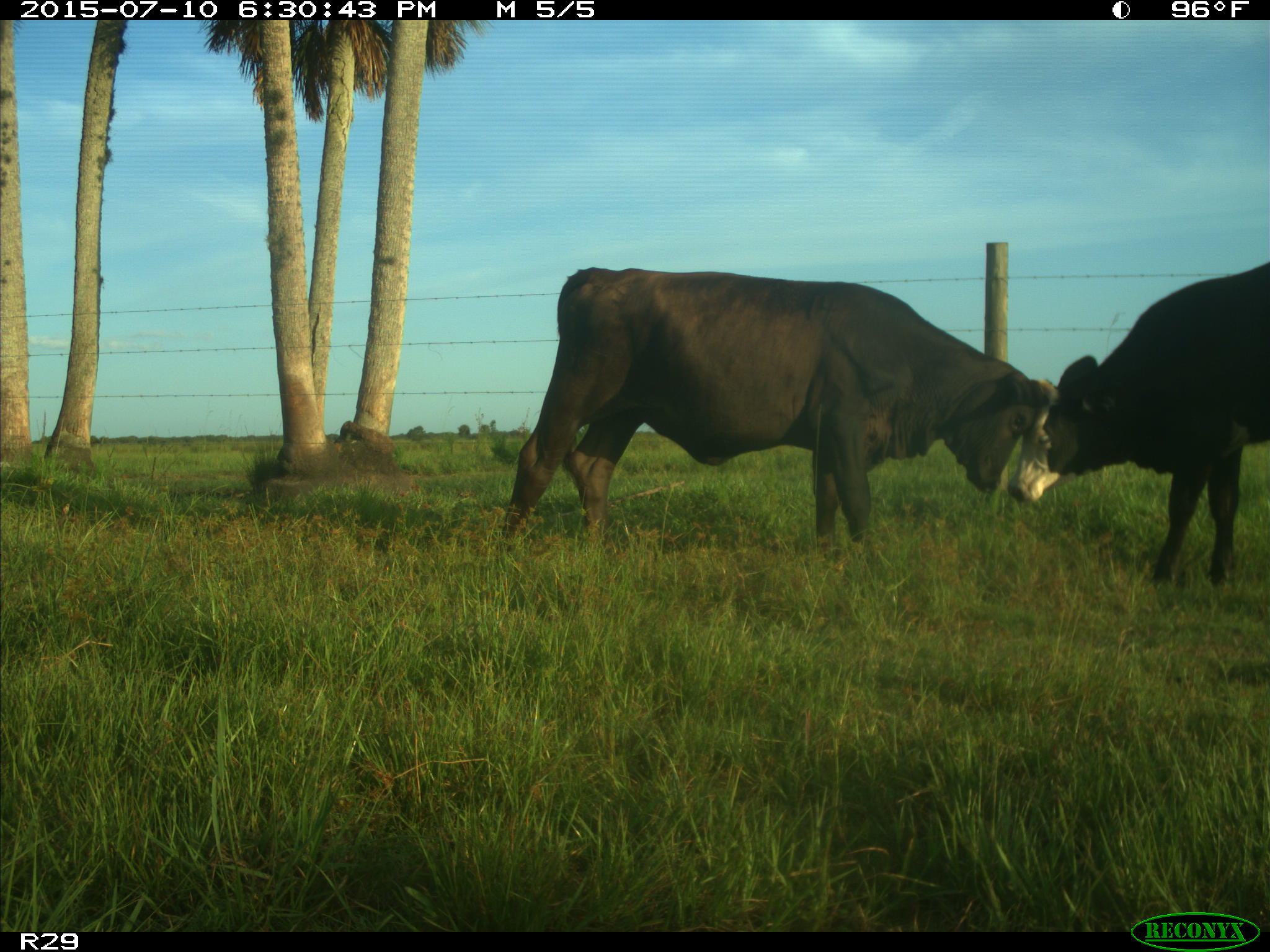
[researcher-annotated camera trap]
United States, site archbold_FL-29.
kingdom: Animalia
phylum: Chordata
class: Mammalia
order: Artiodactyla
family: Bovidae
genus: Bos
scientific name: Bos taurus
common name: domestic cow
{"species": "Bos taurus (domestic cow)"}